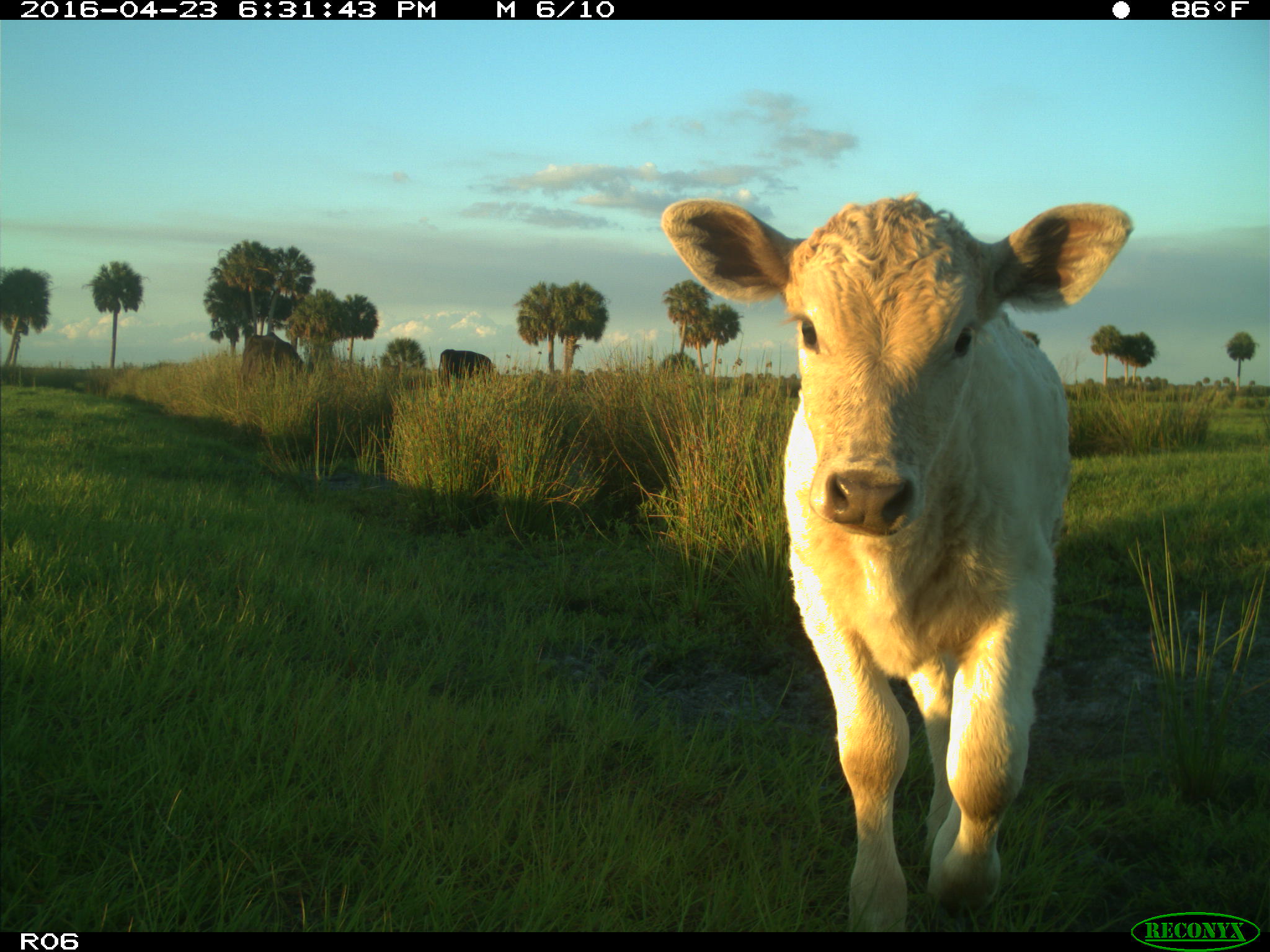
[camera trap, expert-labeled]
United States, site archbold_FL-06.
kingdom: Animalia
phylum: Chordata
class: Mammalia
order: Artiodactyla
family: Bovidae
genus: Bos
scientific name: Bos taurus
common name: domestic cow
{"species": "Bos taurus (domestic cow)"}